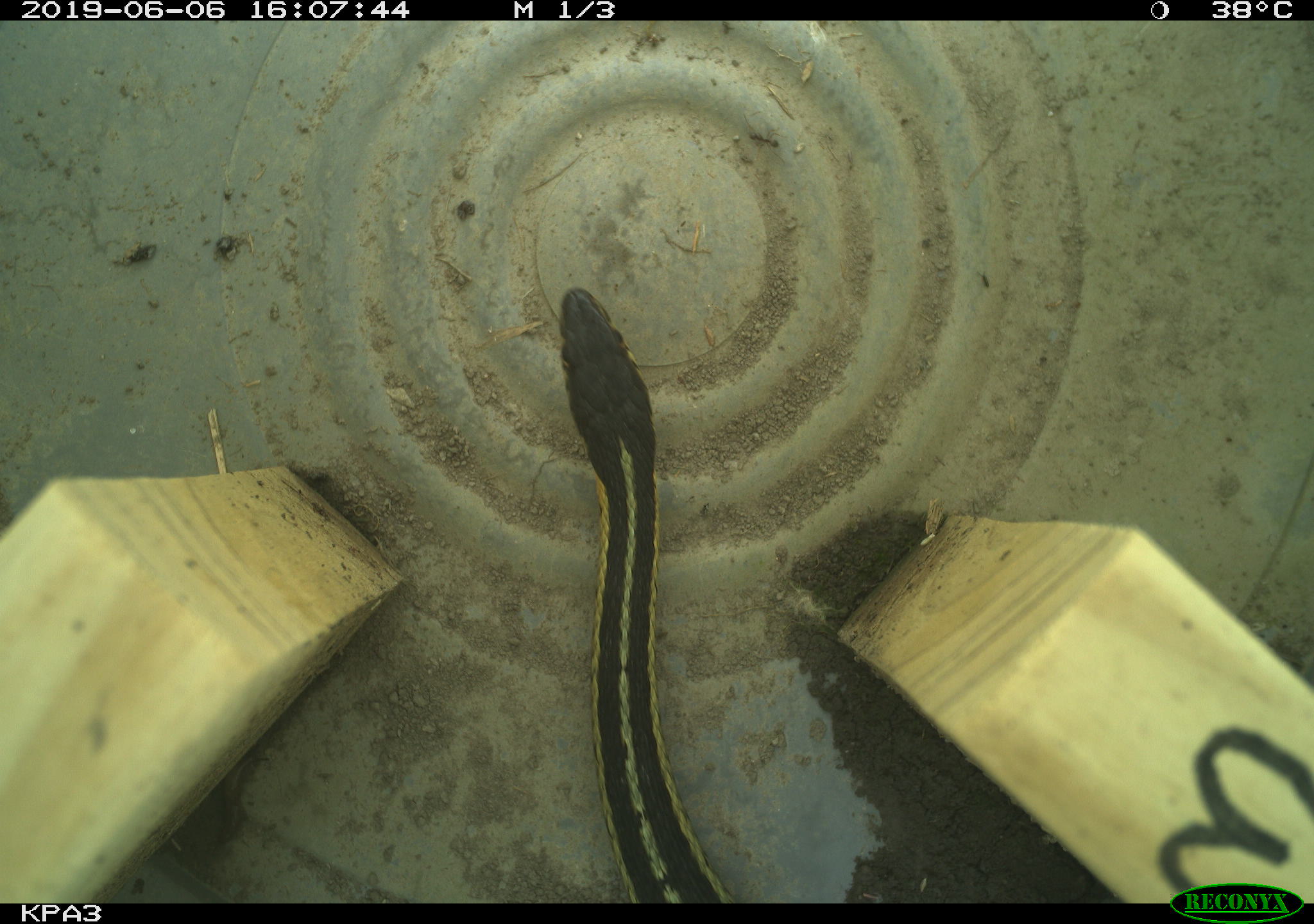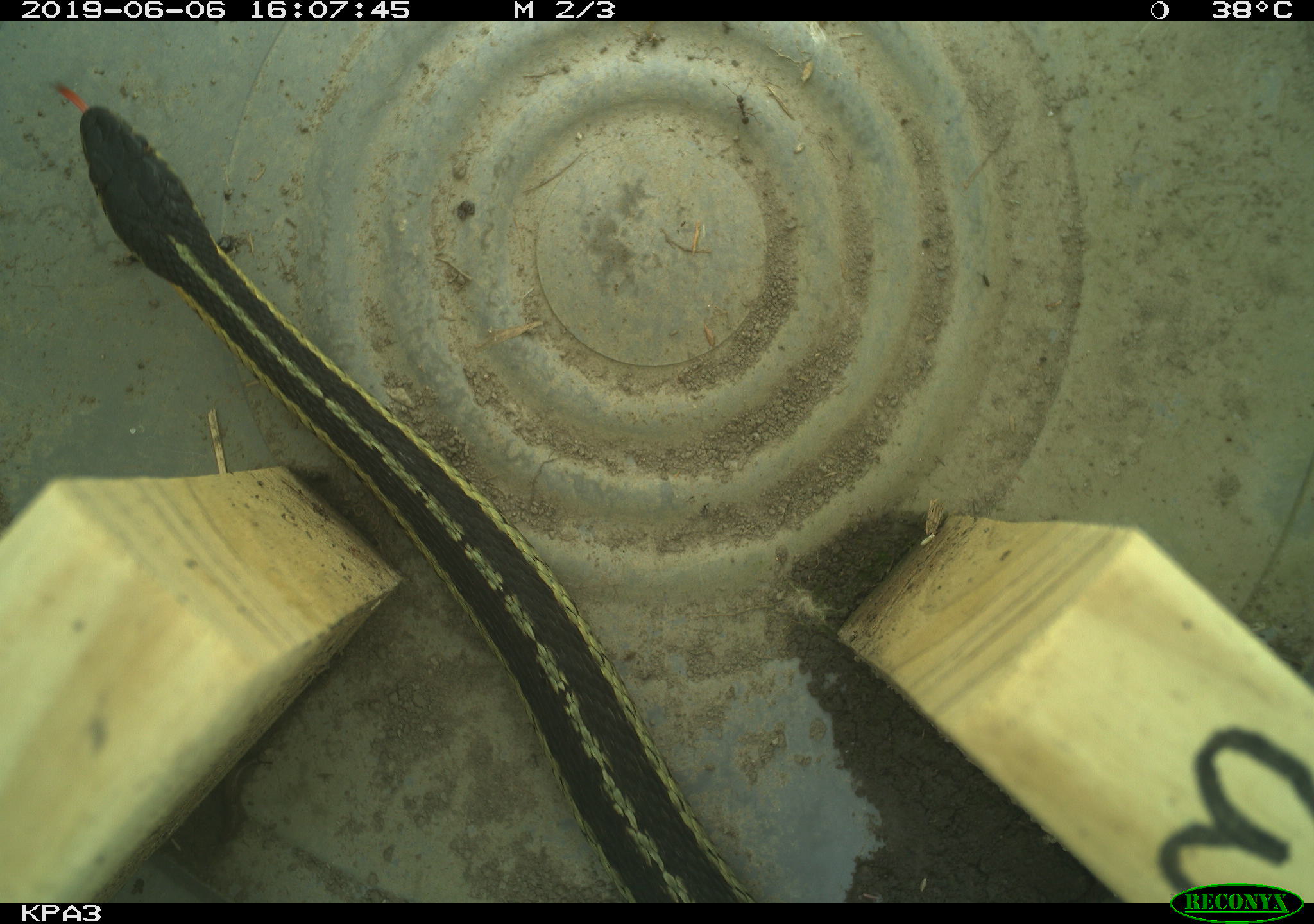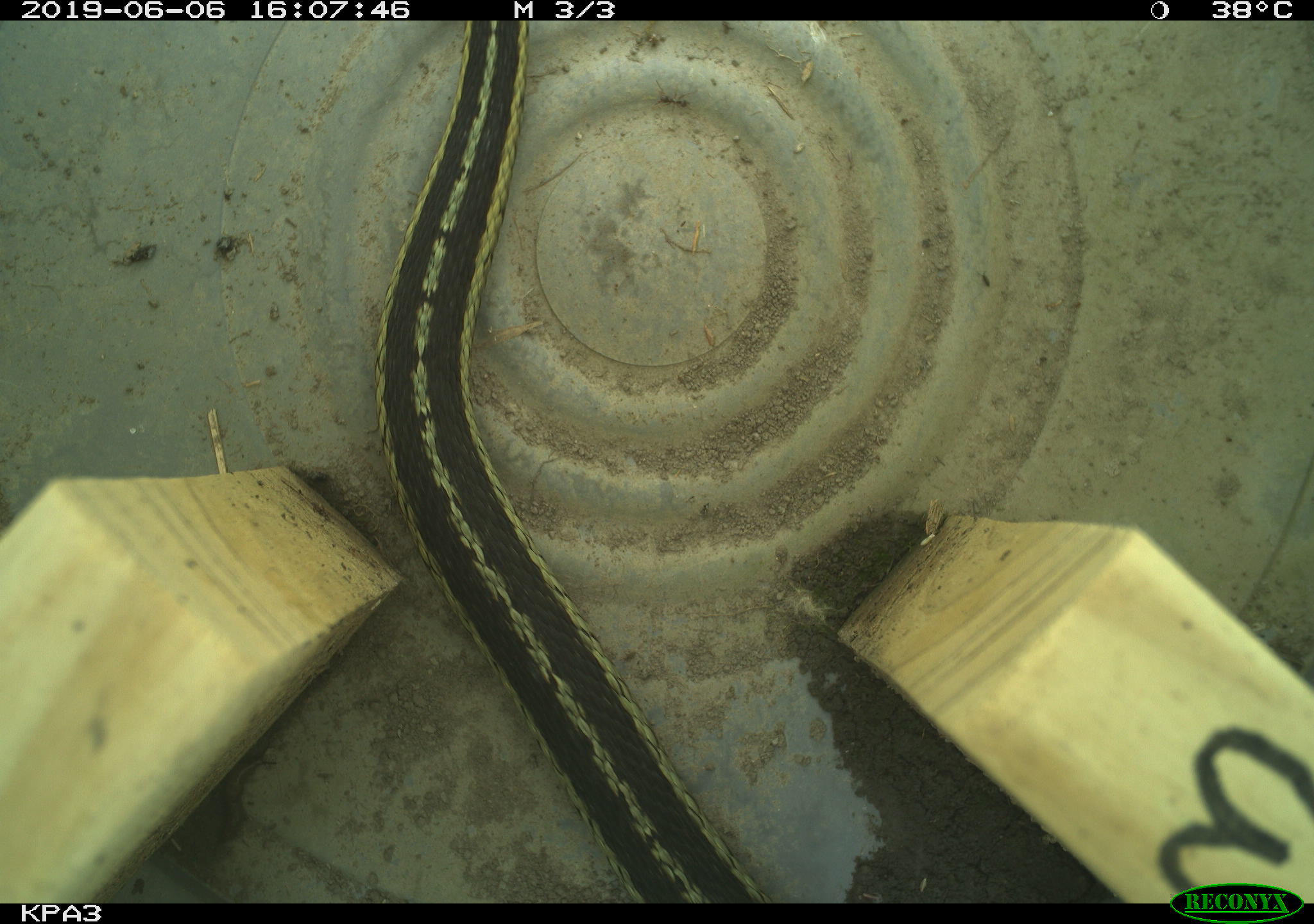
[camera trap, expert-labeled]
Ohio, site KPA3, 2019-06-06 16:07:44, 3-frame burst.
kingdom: Animalia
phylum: Chordata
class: Reptilia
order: Squamata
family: Colubridae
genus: Thamnophis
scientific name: Thamnophis sirtalis sirtalis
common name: eastern gartersnake